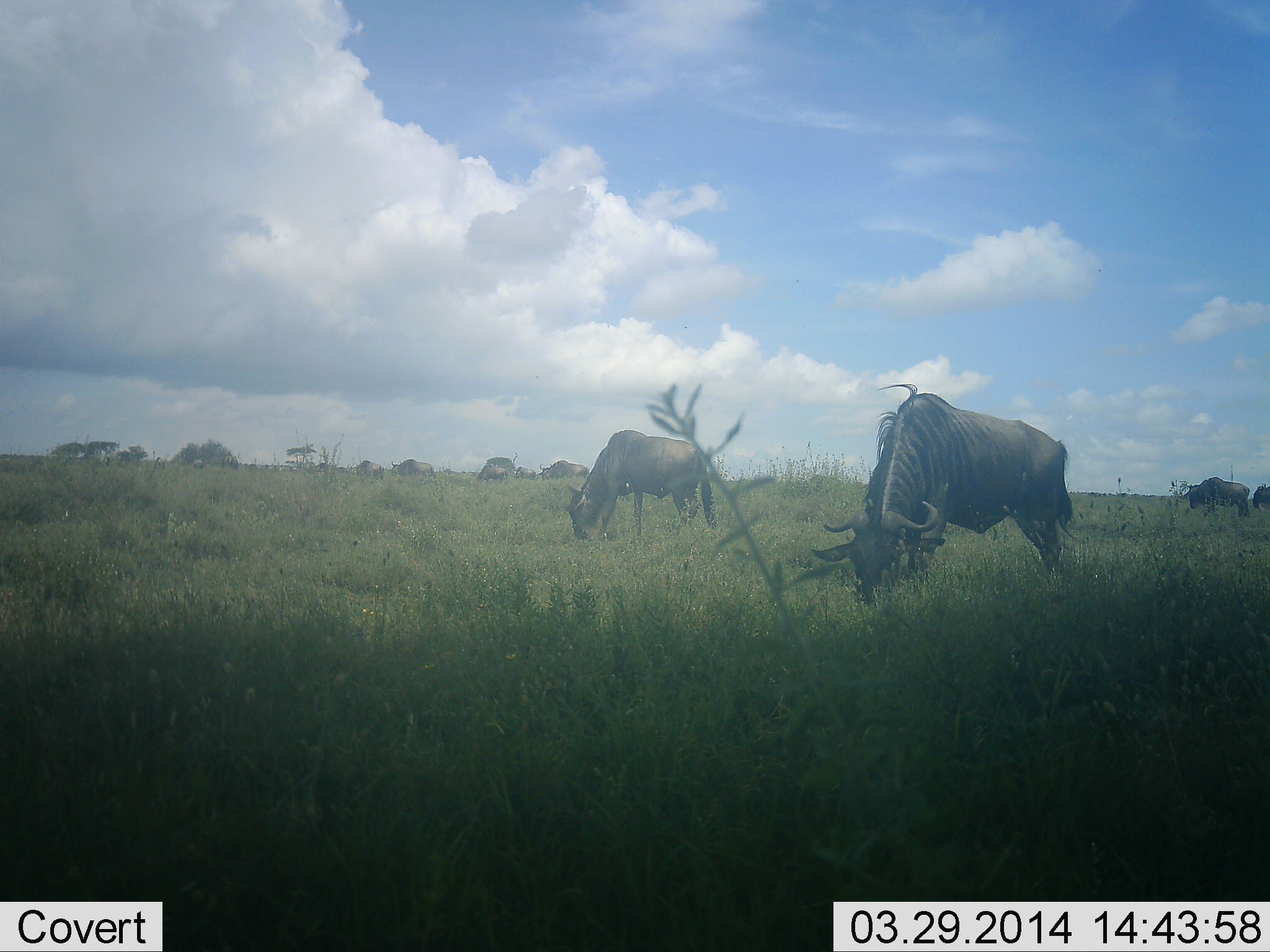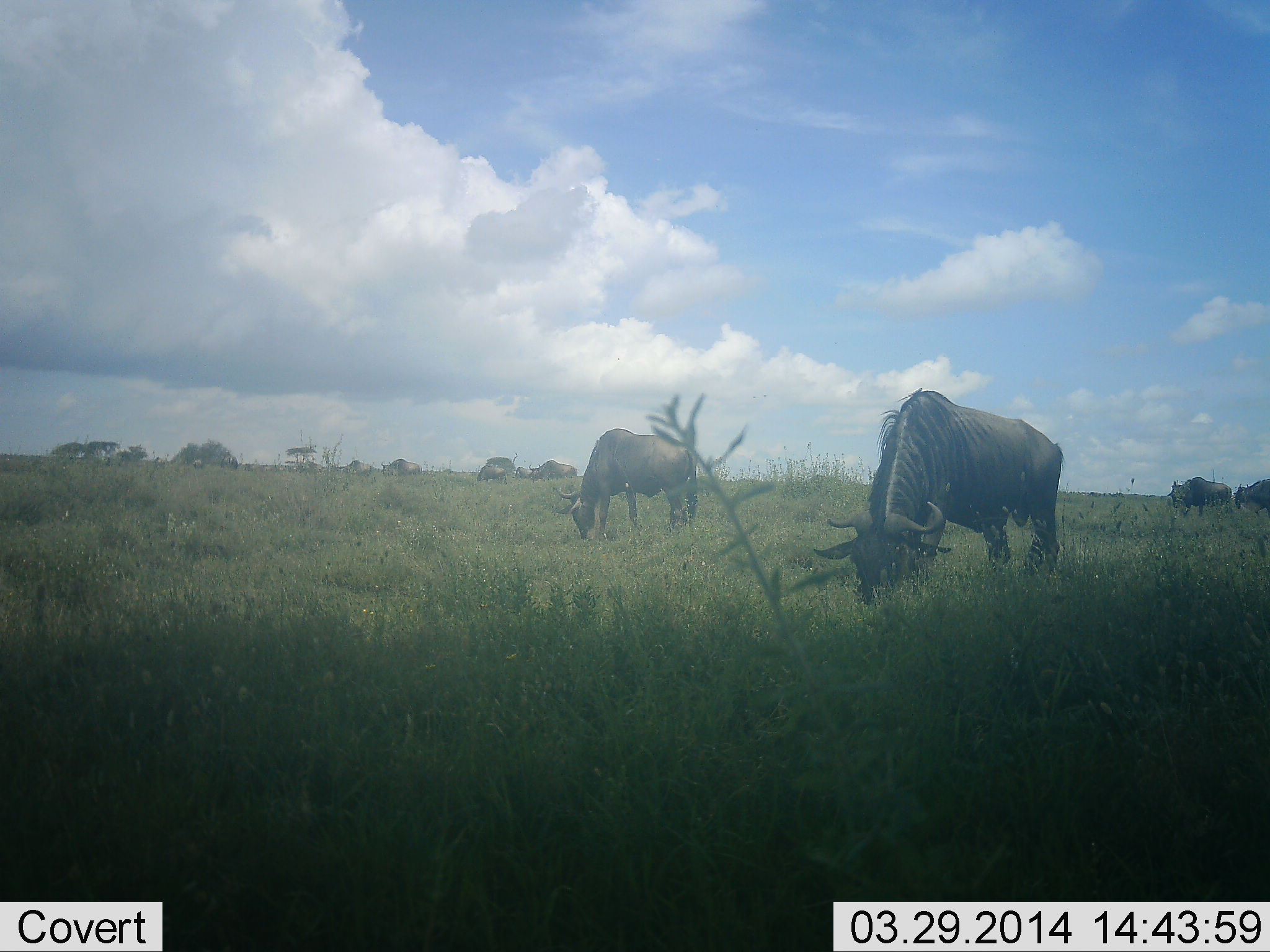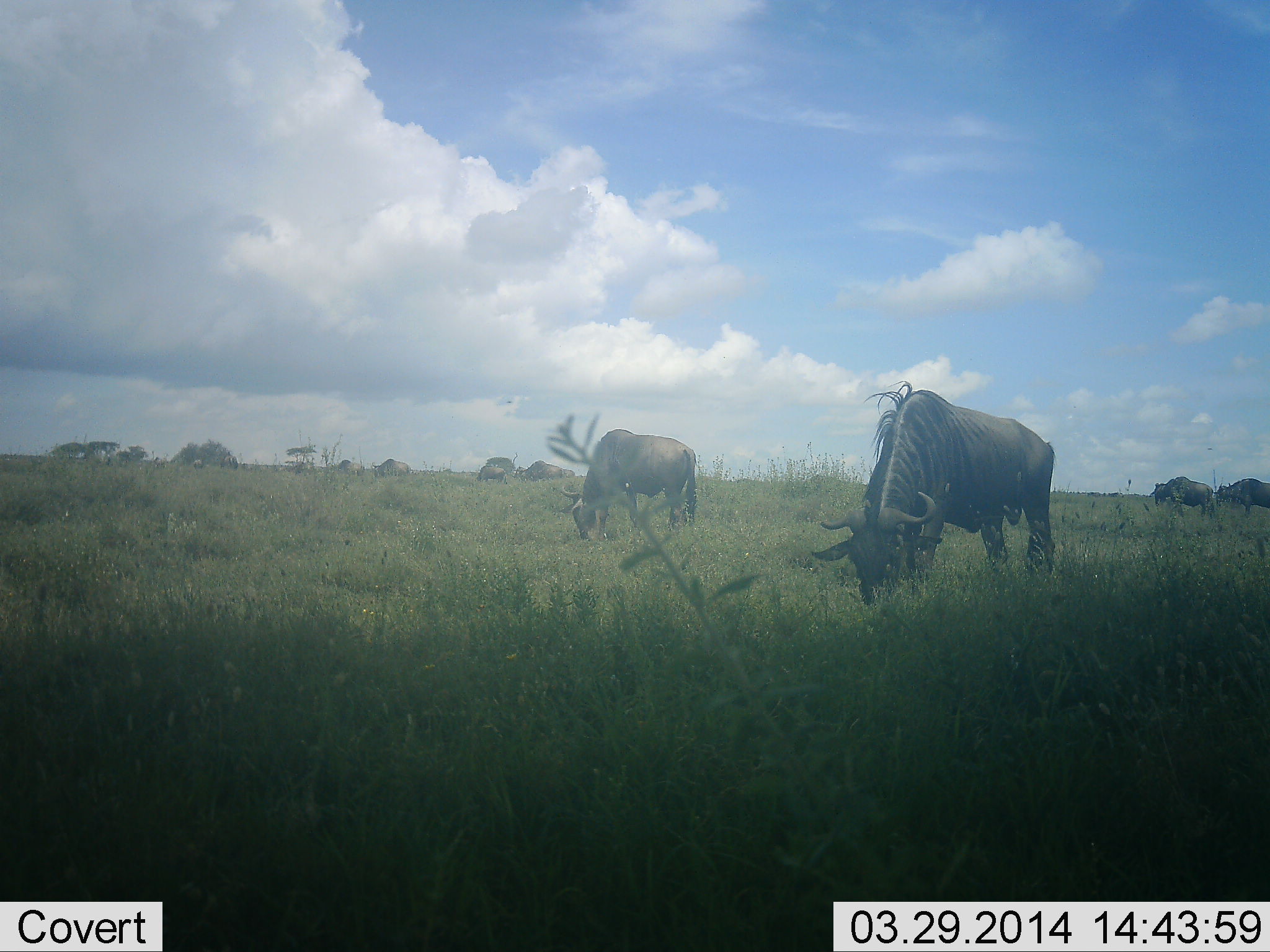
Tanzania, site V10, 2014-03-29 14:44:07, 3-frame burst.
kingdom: Animalia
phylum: Chordata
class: Mammalia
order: Artiodactyla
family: Bovidae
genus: Connochaetes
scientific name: Connochaetes taurinus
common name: blue wildebeest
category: wildebeest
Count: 9.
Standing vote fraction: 30%.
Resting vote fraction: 0%.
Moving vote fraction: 50%.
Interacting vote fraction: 0%.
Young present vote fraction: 0%.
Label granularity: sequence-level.